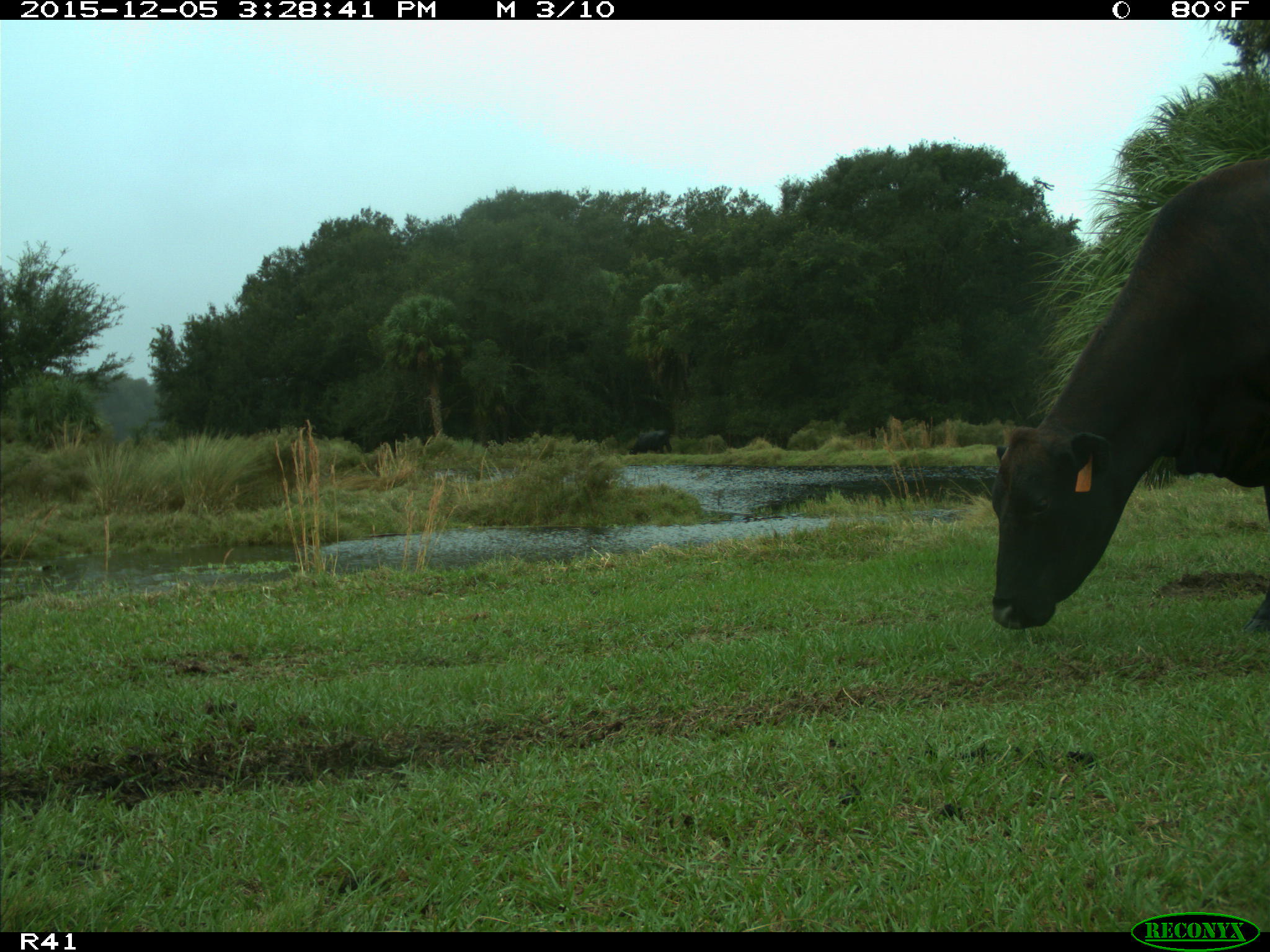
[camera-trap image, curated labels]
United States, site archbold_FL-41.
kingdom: Animalia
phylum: Chordata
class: Mammalia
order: Artiodactyla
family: Bovidae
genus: Bos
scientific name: Bos taurus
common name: domestic cow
Bos taurus (domestic cow).